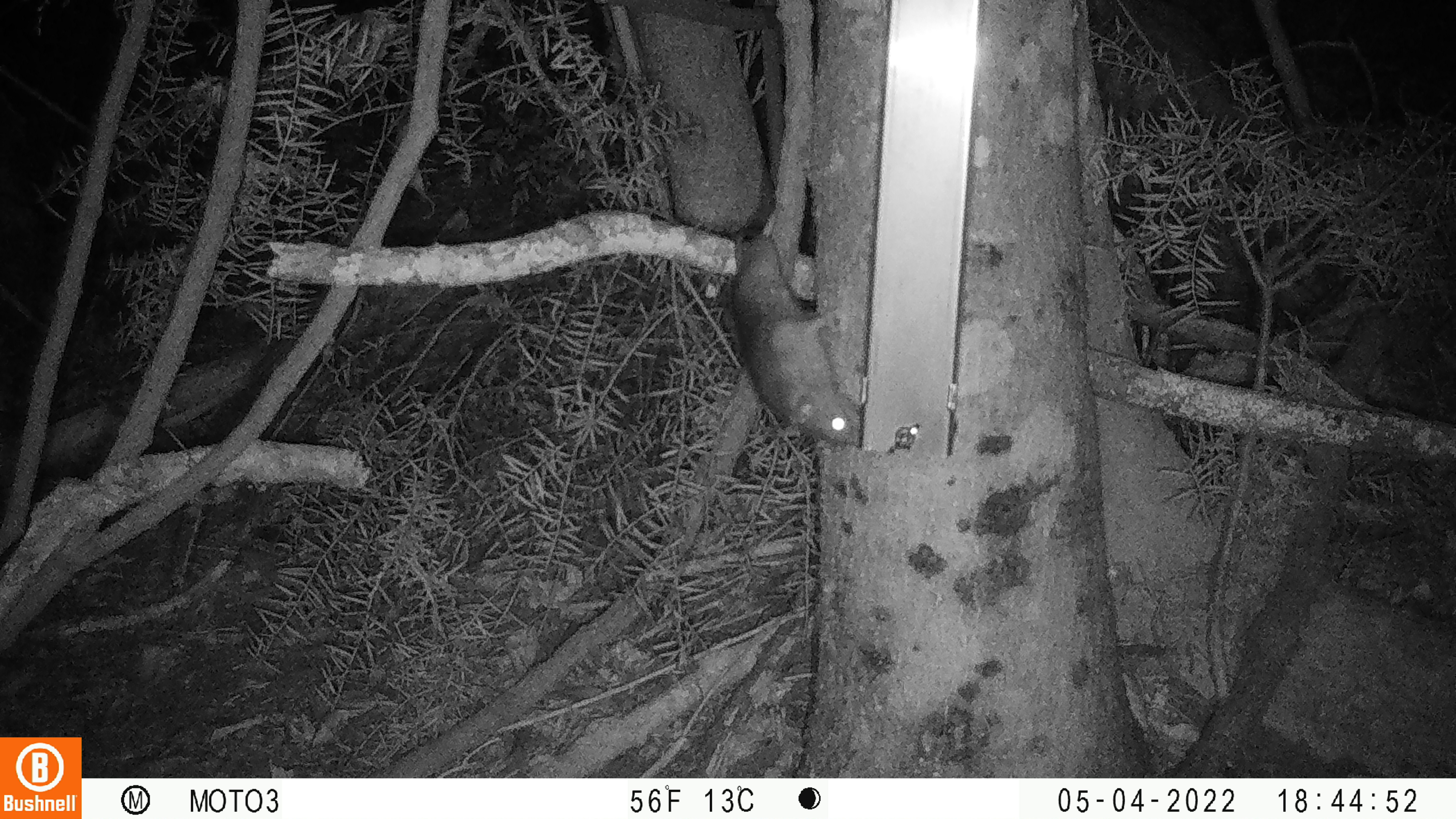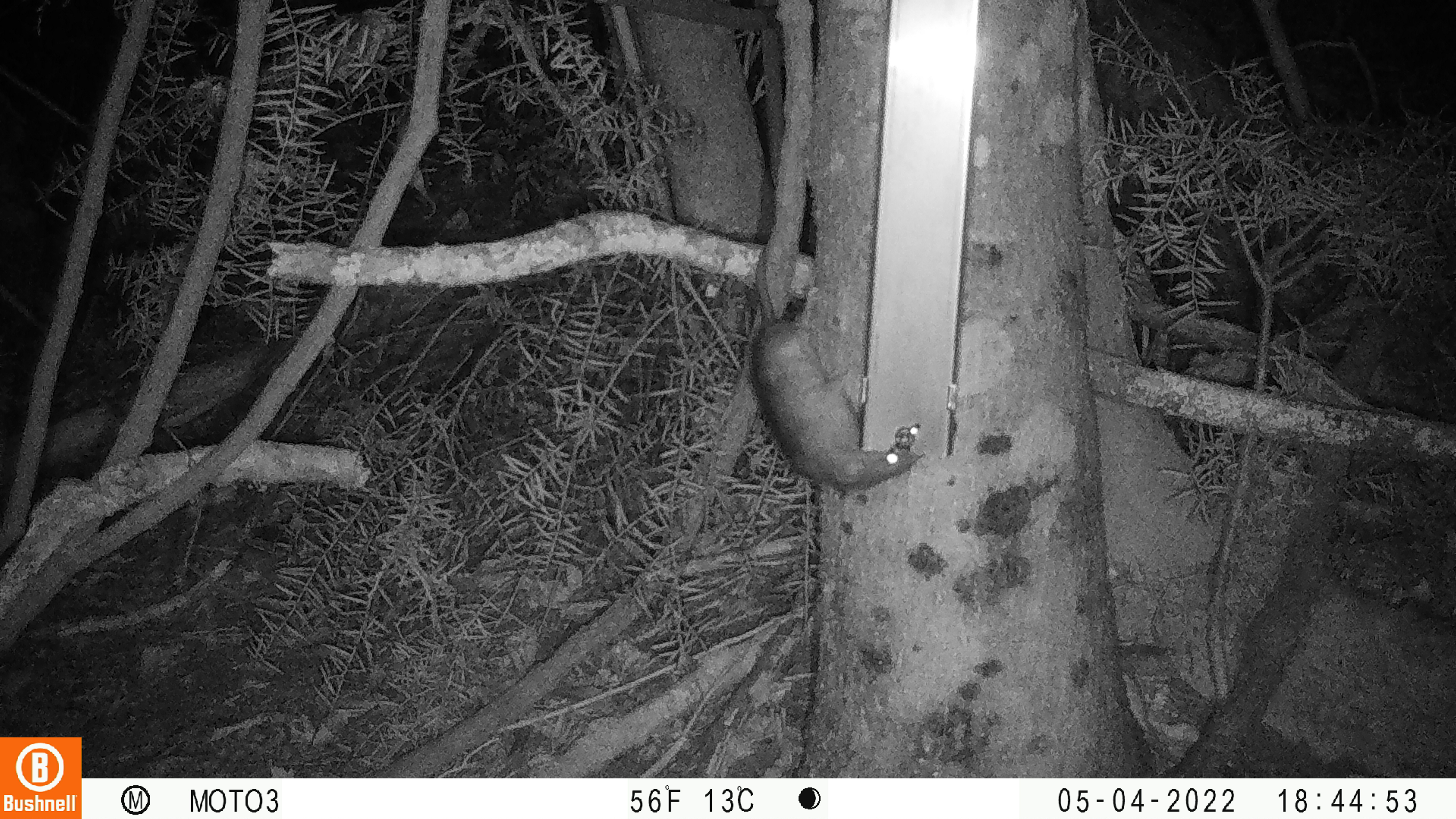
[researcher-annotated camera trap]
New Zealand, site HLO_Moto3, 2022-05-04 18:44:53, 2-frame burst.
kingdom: Animalia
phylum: Chordata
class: Mammalia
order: Rodentia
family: Muridae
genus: Rattus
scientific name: Rattus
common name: rat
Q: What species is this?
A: Rat (Rattus).